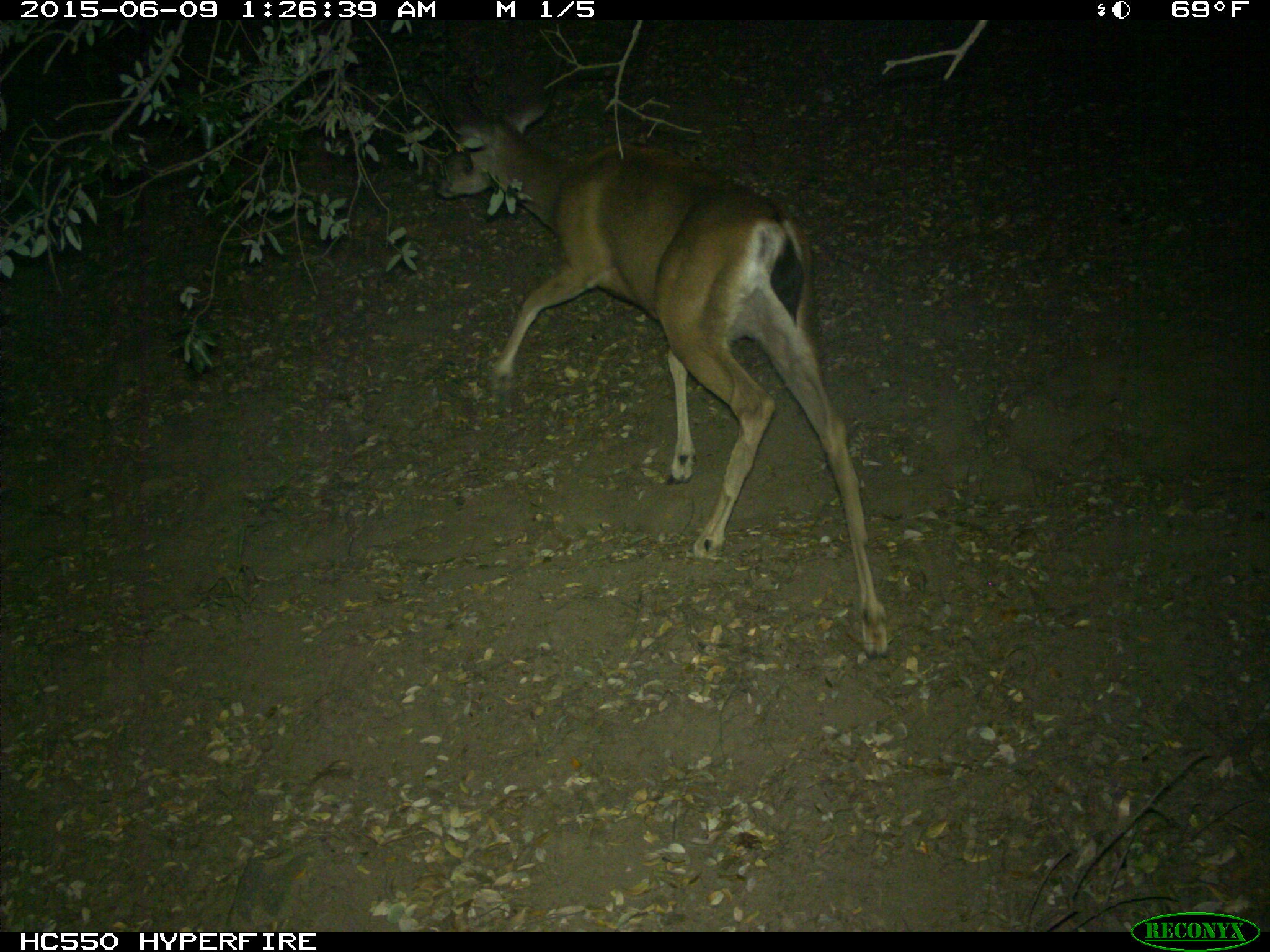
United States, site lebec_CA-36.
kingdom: Animalia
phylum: Chordata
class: Mammalia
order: Artiodactyla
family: Cervidae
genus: Odocoileus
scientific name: Odocoileus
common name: deer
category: unidentified deer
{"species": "unidentified deer (deer) (Odocoileus)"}